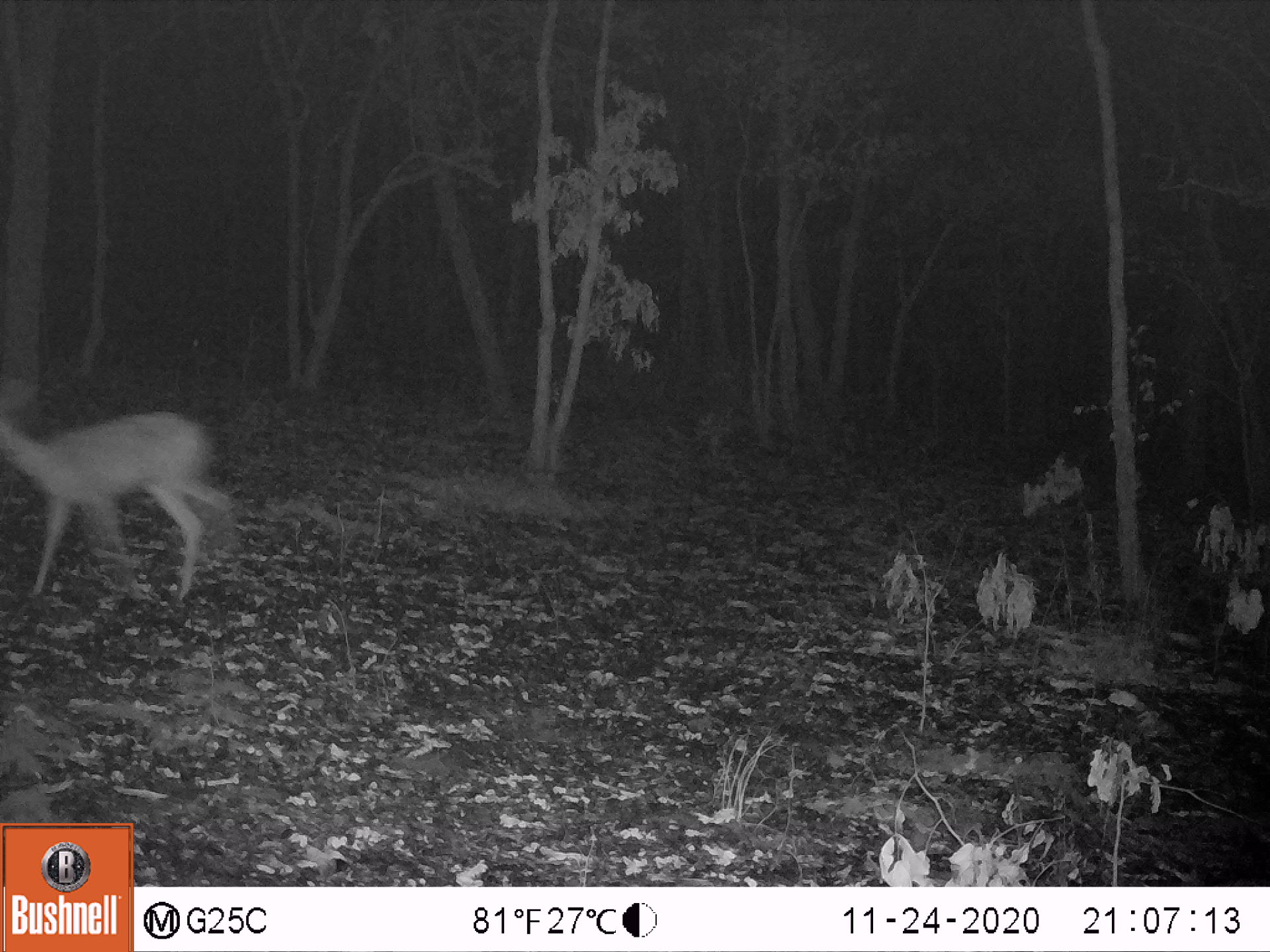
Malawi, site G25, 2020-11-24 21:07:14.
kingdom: Animalia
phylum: Chordata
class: Mammalia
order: Artiodactyla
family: Bovidae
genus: Redunca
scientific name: Redunca arundinum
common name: southern reedbuck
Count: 1.